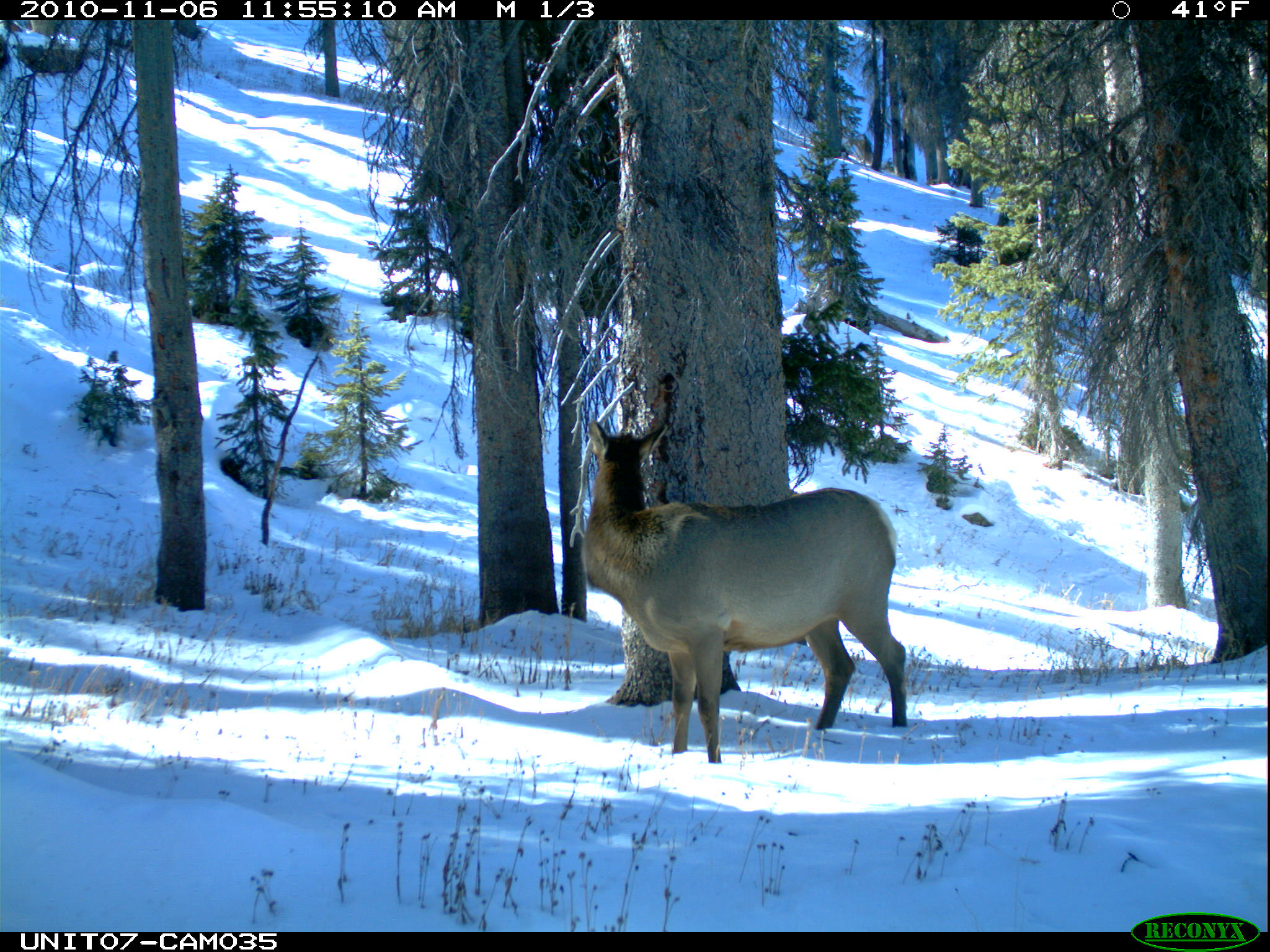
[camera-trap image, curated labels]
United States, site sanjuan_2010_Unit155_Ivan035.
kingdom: Animalia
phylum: Chordata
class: Mammalia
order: Artiodactyla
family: Cervidae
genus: Cervus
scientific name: Cervus elaphus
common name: red deer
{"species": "Cervus elaphus (red deer)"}